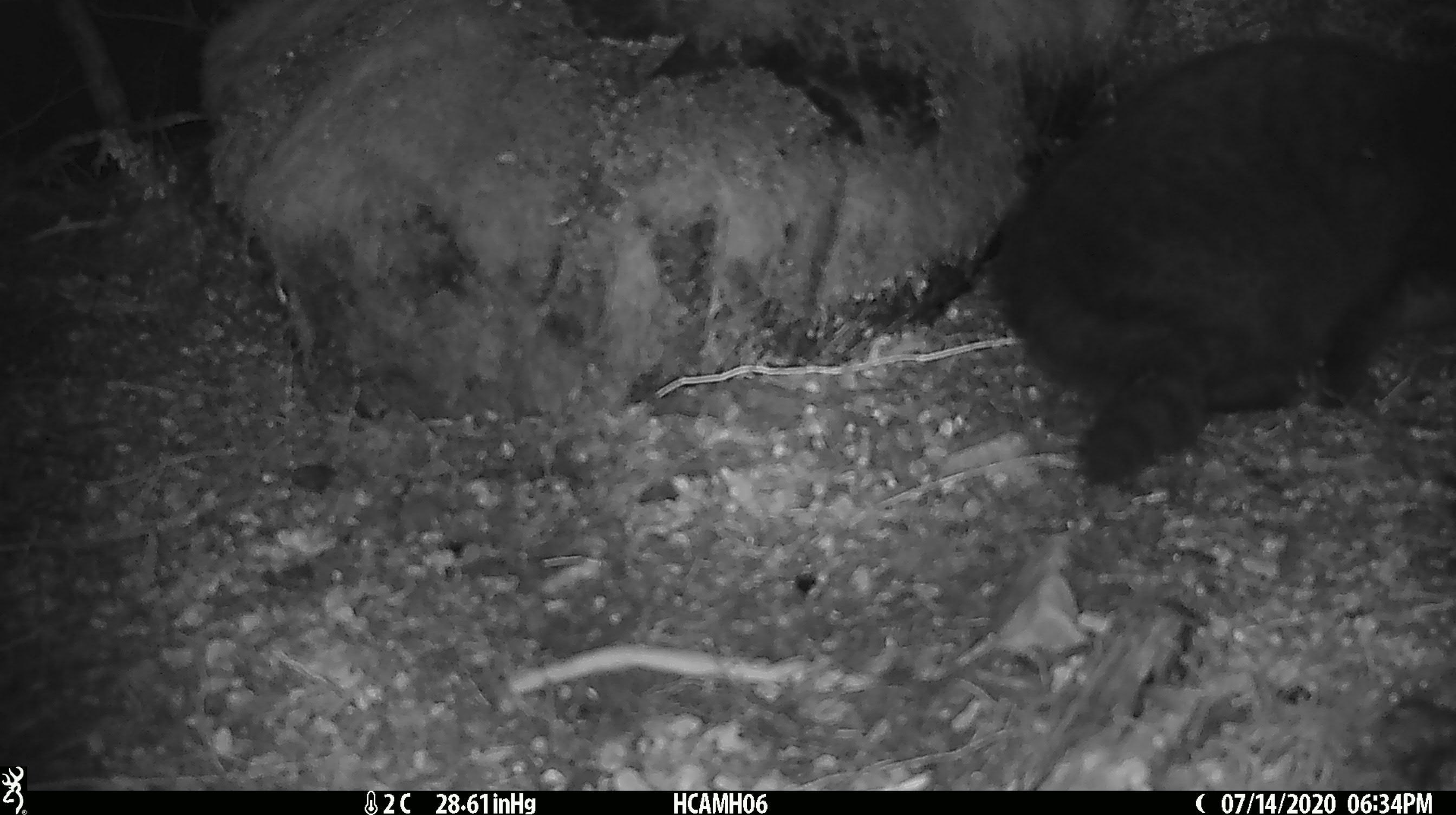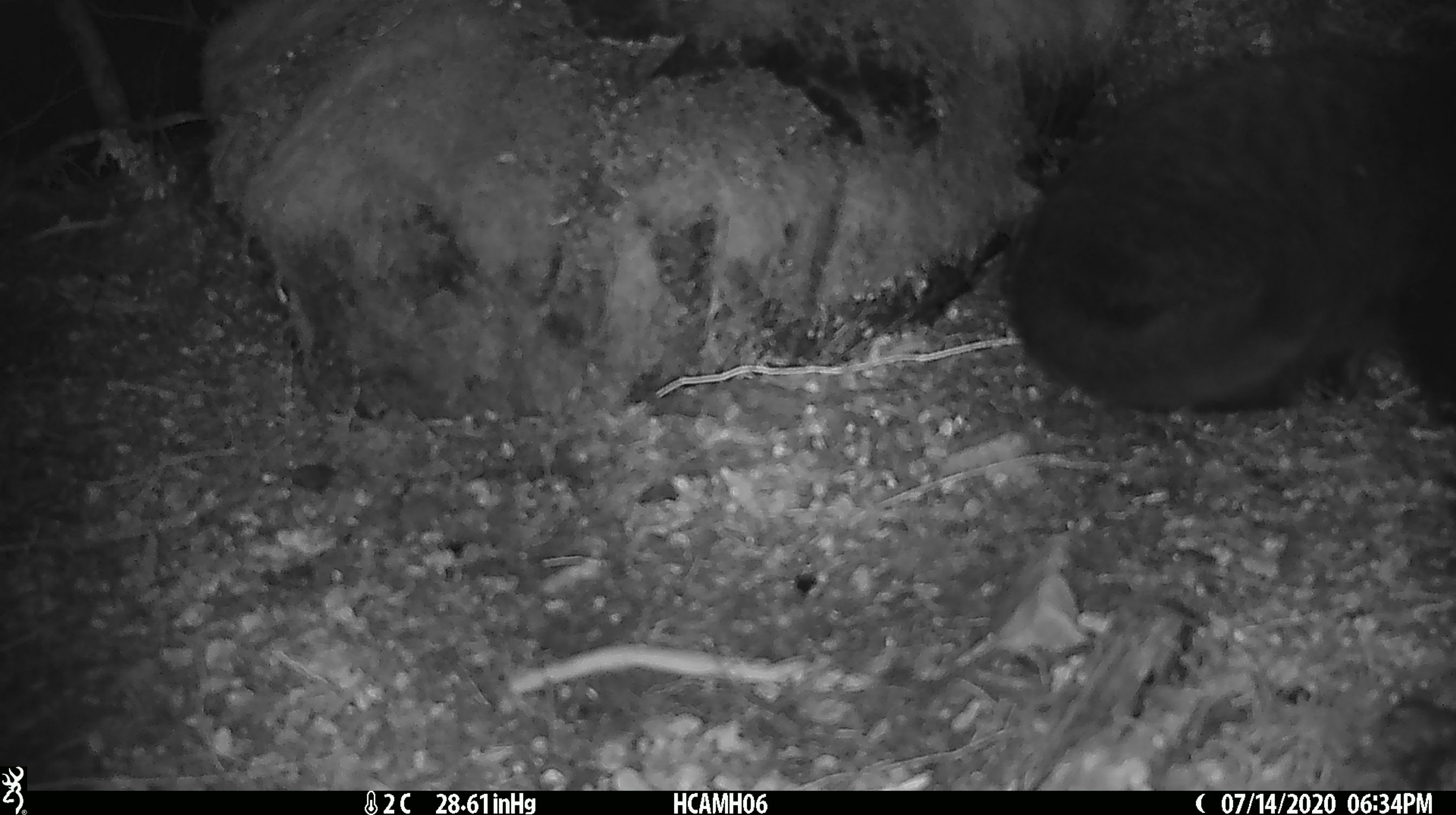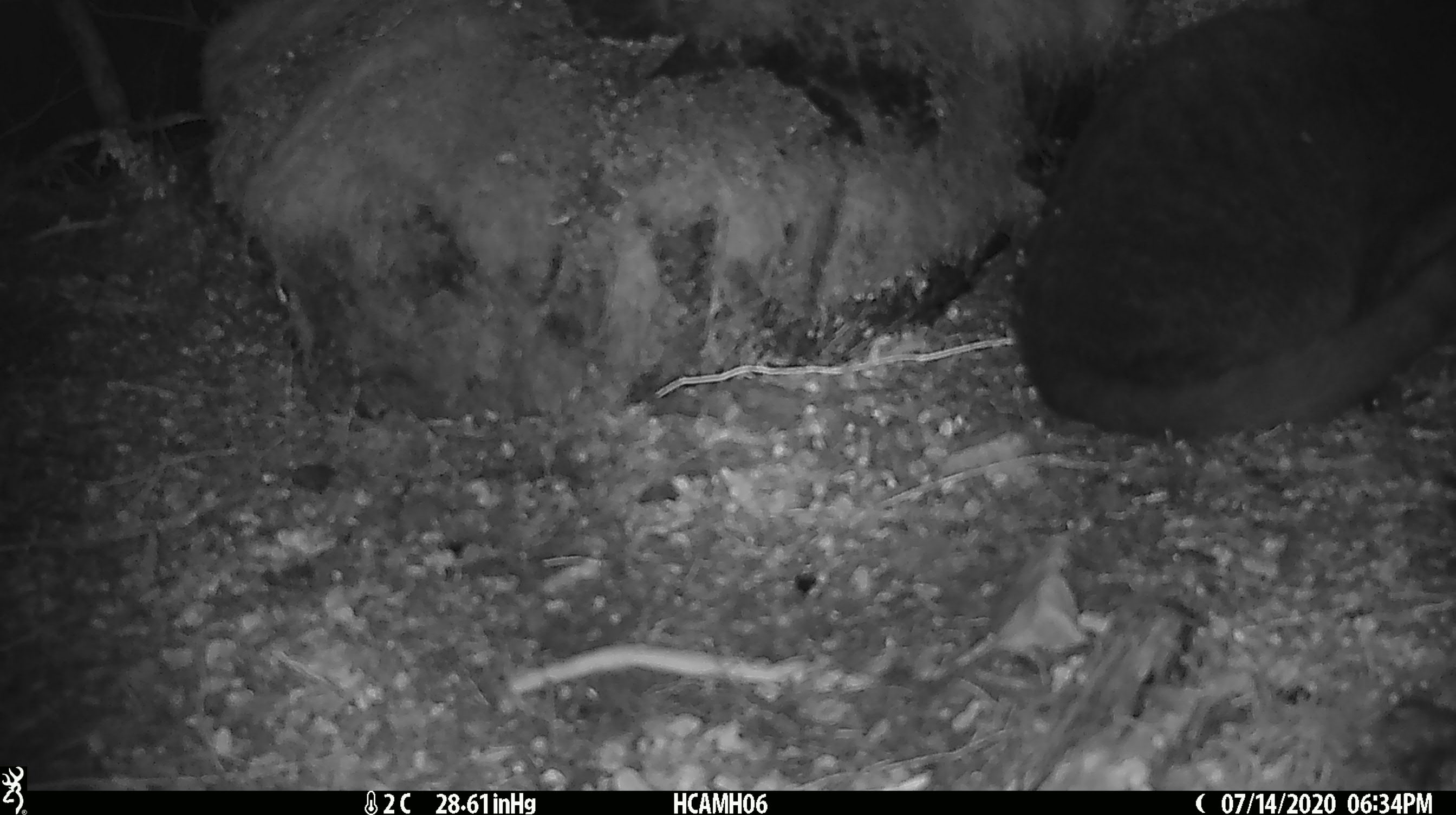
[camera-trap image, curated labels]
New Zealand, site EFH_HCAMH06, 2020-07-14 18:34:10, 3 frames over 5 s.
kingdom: Animalia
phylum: Chordata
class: Mammalia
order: Carnivora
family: Felidae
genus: Felis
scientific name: Felis catus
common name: domestic cat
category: cat